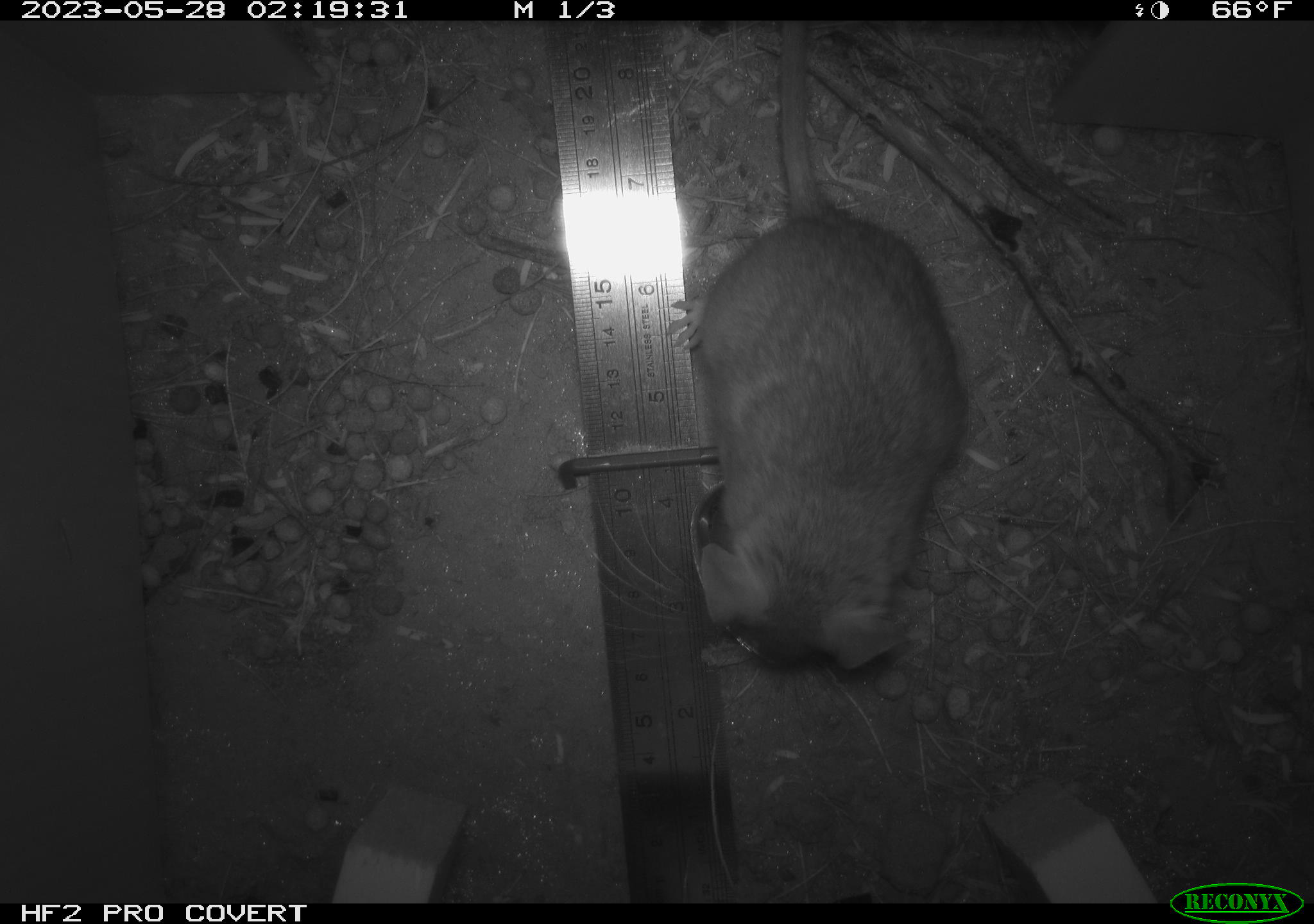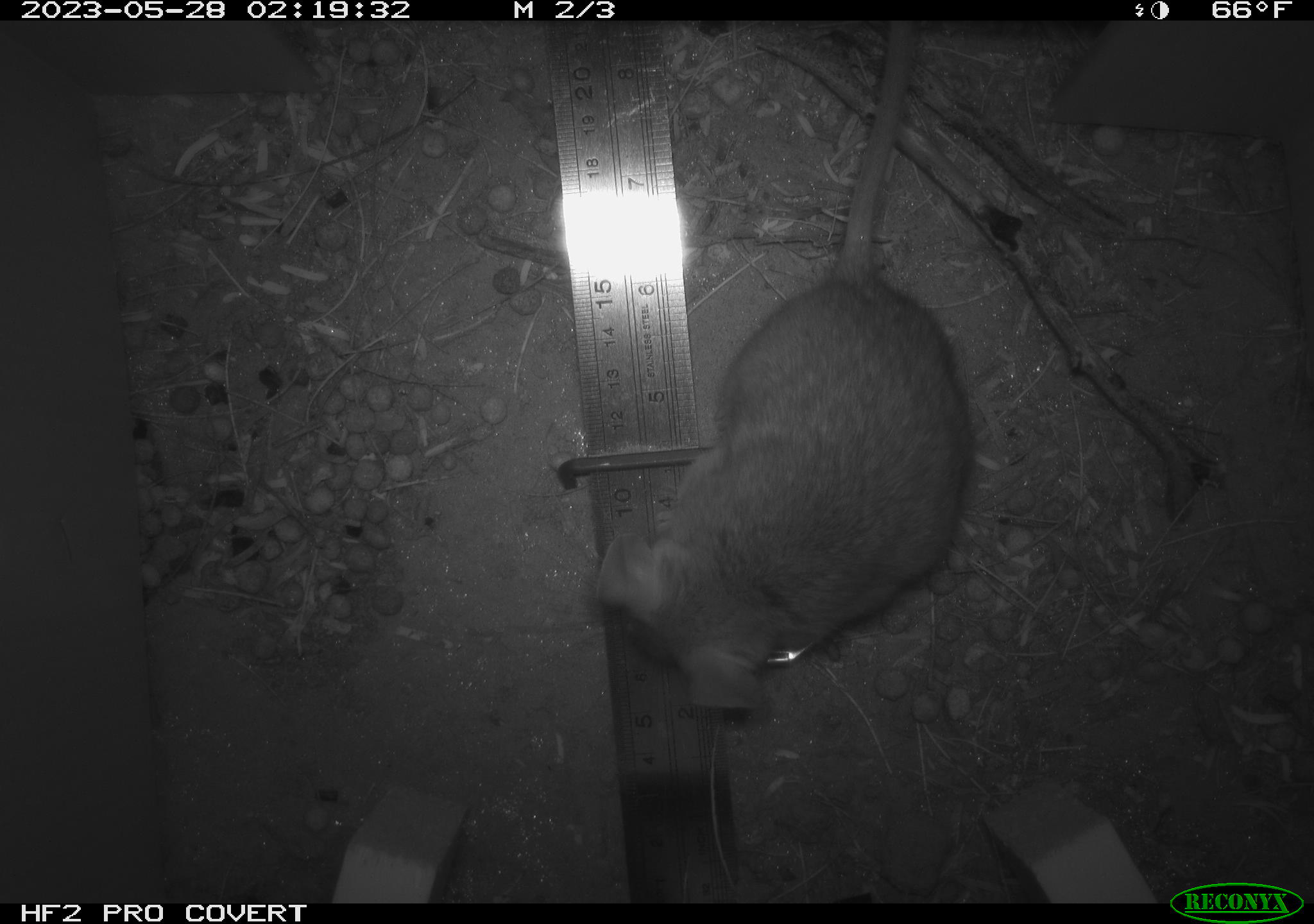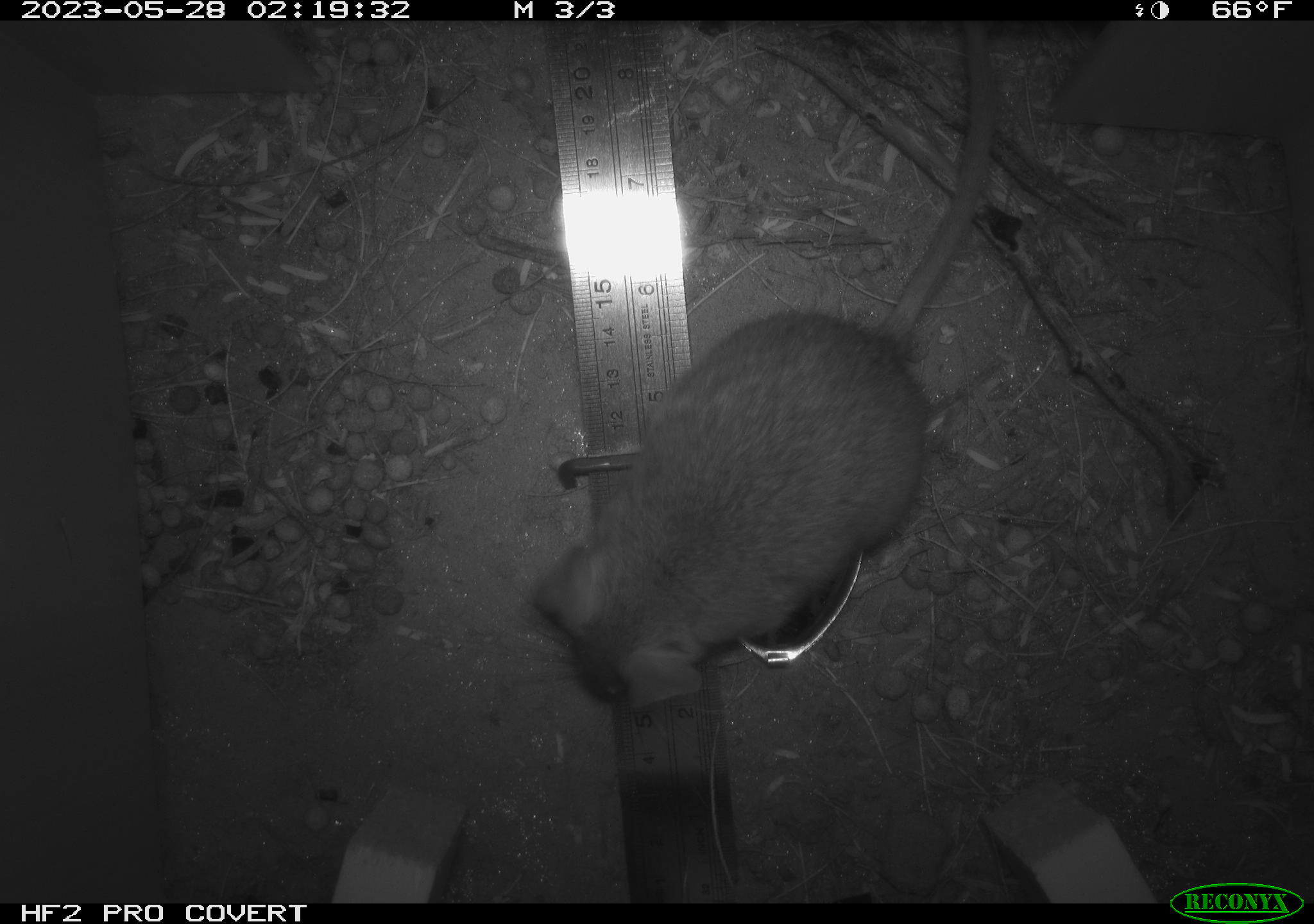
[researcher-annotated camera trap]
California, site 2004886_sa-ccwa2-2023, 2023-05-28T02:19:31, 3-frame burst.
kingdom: Animalia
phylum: Chordata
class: Mammalia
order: Rodentia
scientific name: Rodentia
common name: rodent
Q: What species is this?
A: Rodent (Rodentia).